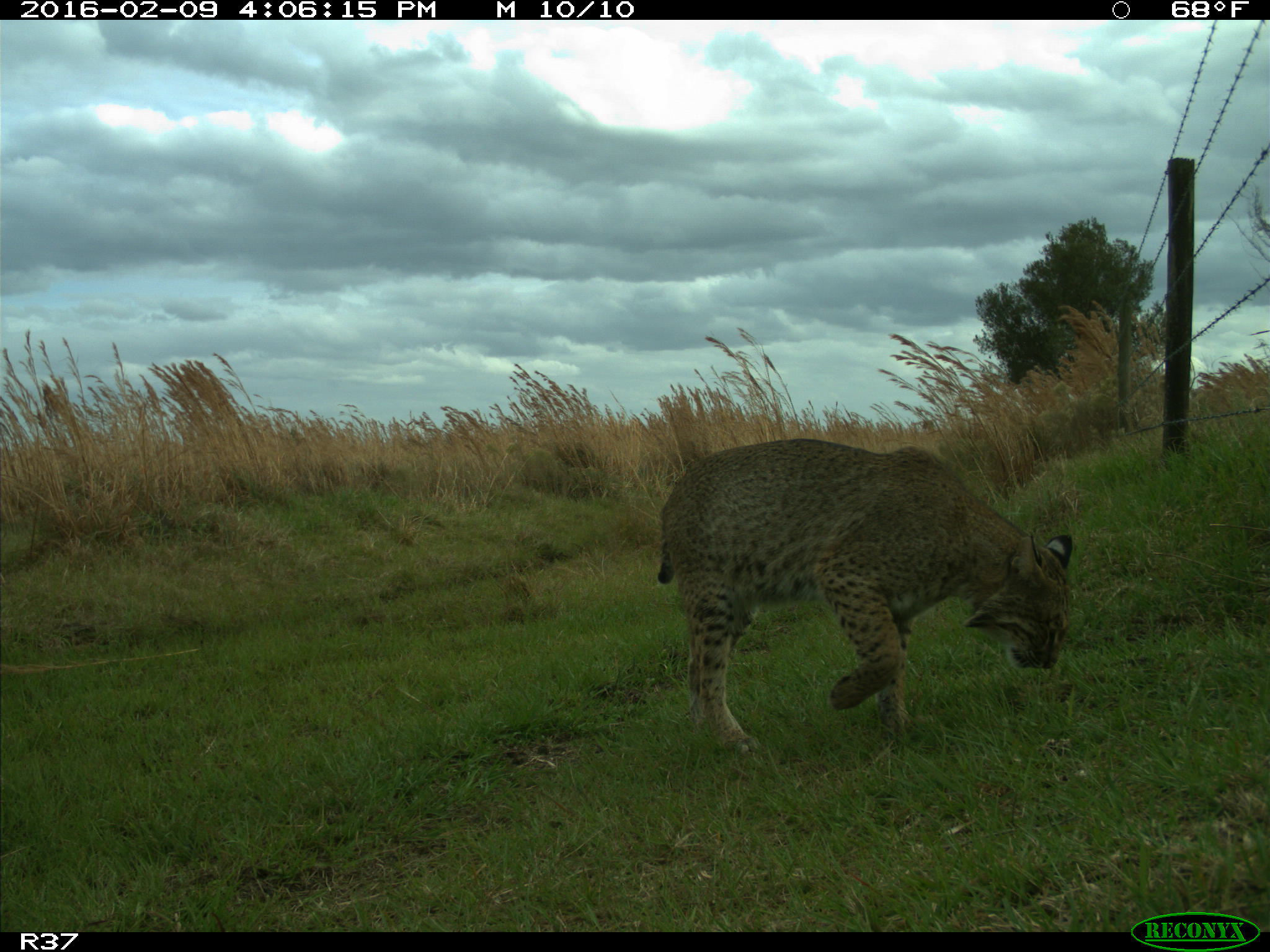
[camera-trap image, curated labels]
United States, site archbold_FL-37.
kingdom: Animalia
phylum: Chordata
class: Mammalia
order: Carnivora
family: Felidae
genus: Lynx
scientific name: Lynx rufus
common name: bobcat